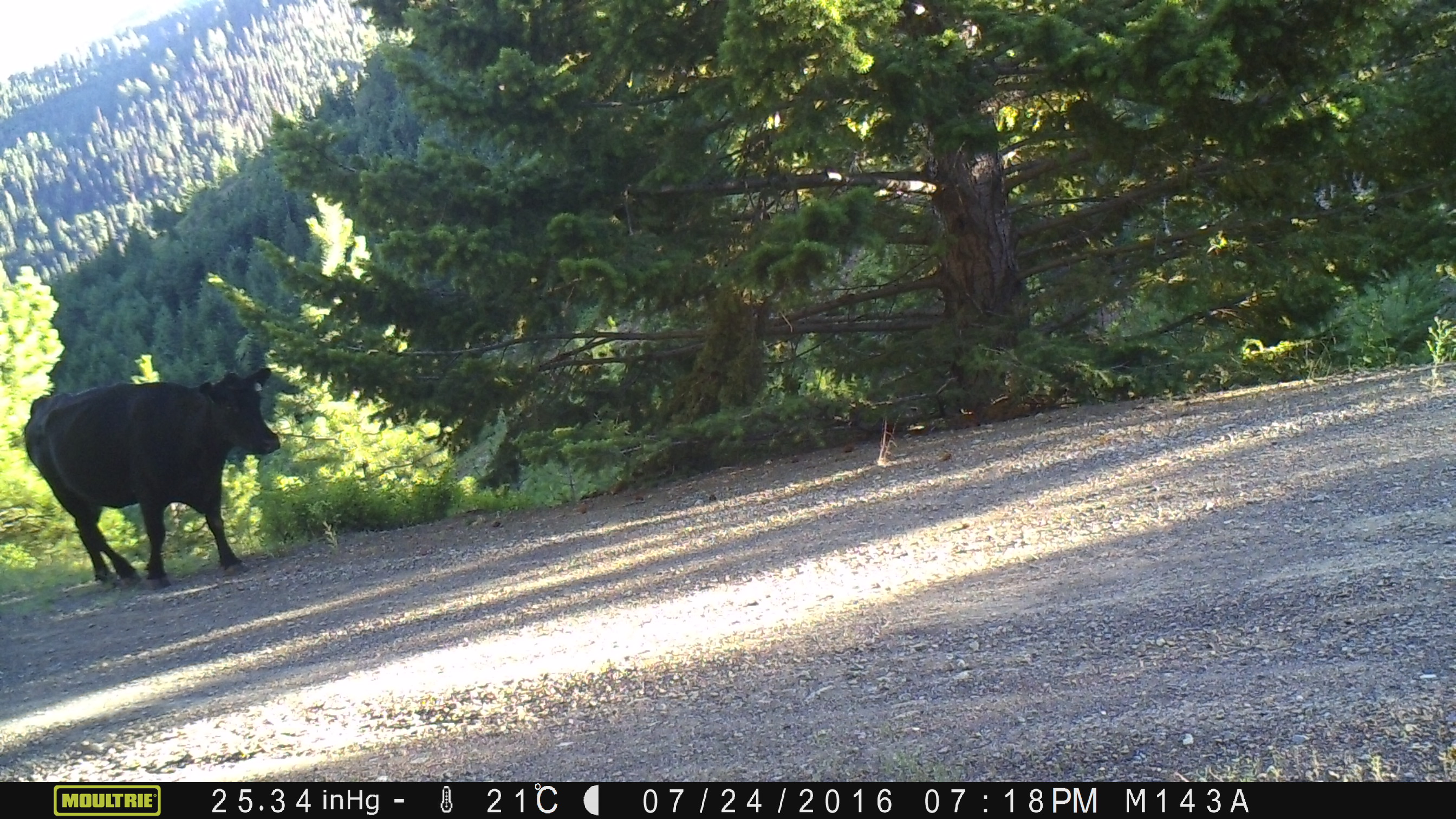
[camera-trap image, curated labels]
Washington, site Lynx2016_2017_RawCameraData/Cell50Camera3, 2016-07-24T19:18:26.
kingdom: Animalia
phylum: Chordata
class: Mammalia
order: Artiodactyla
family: Bovidae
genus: Bos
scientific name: Bos taurus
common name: domestic cattle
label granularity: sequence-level